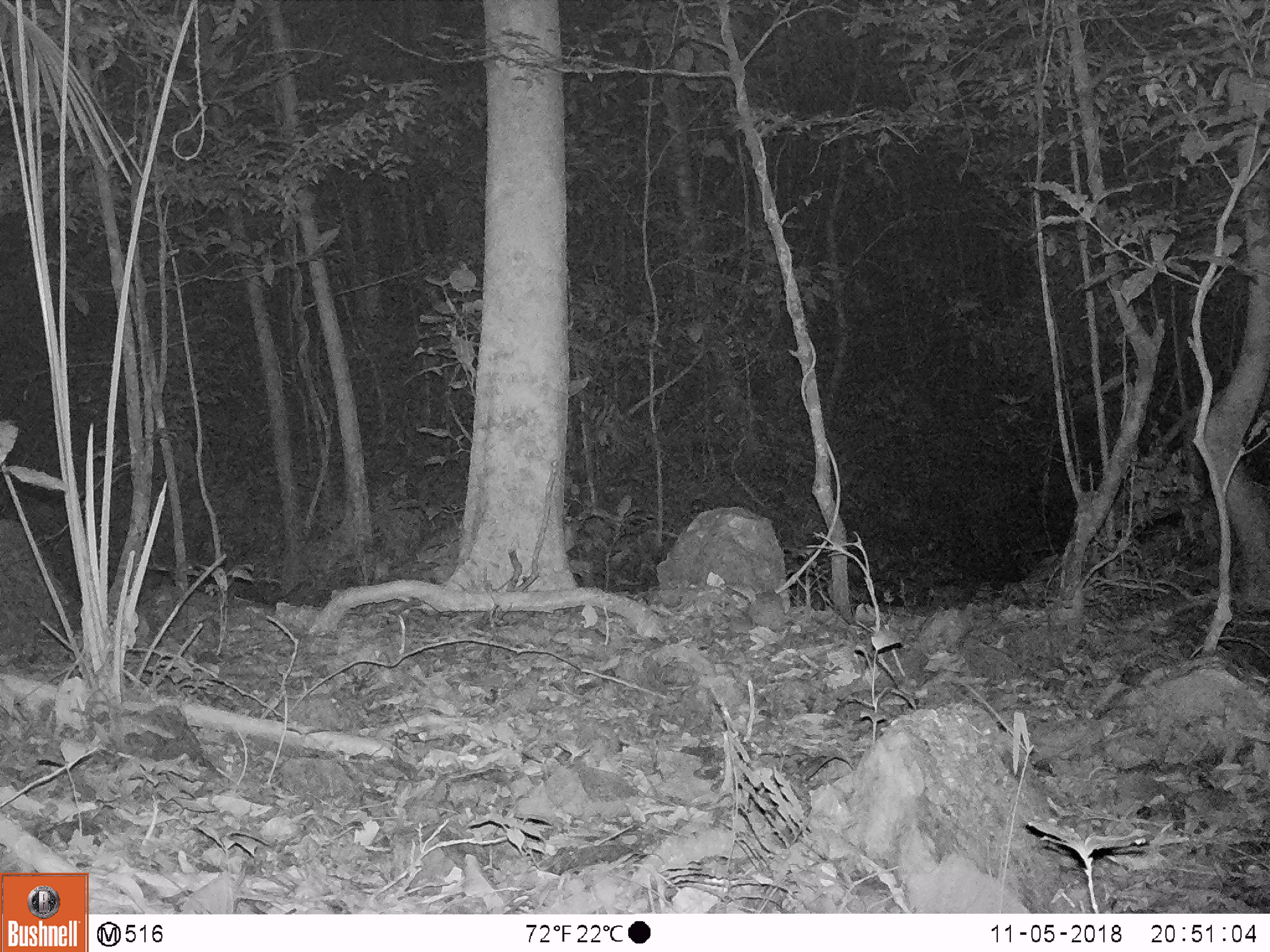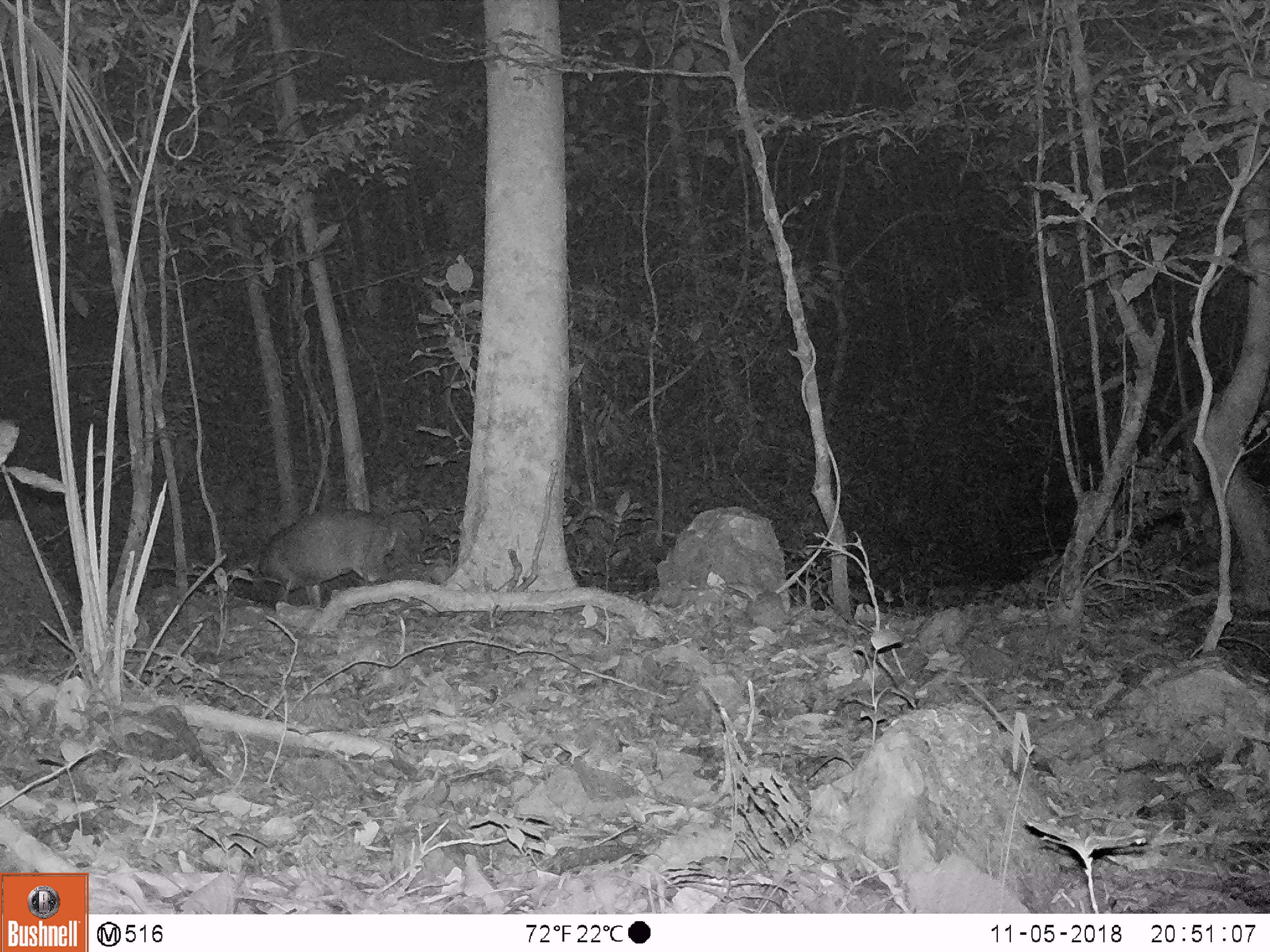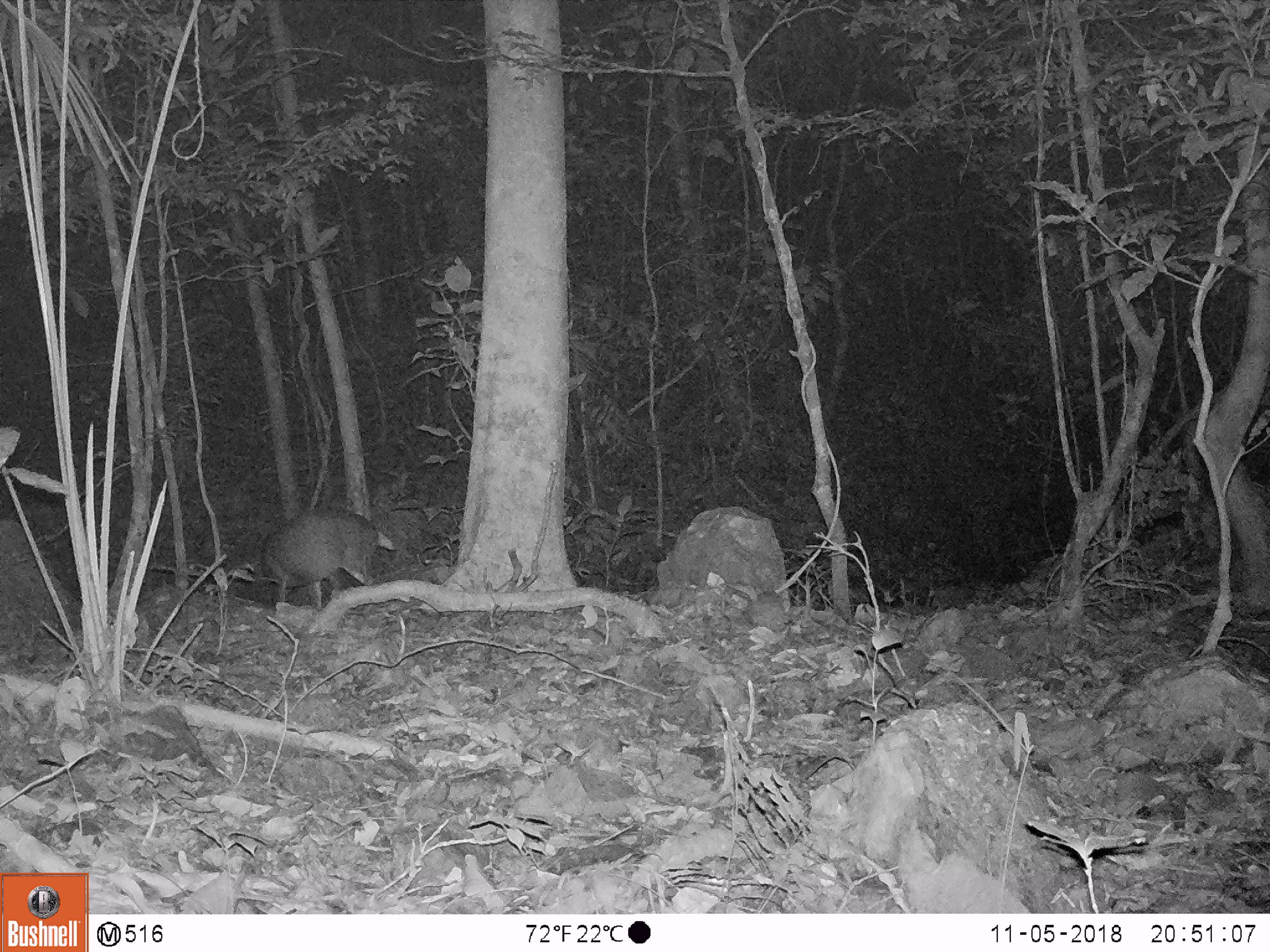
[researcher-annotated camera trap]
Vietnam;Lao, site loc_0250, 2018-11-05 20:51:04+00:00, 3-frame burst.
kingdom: Animalia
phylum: Chordata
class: Mammalia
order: Artiodactyla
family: Cervidae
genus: Muntiacus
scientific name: Muntiacus vuquangensis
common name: large-antlered muntjac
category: large antlered muntjac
Large antlered muntjac (large-antlered muntjac) (Muntiacus vuquangensis). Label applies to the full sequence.